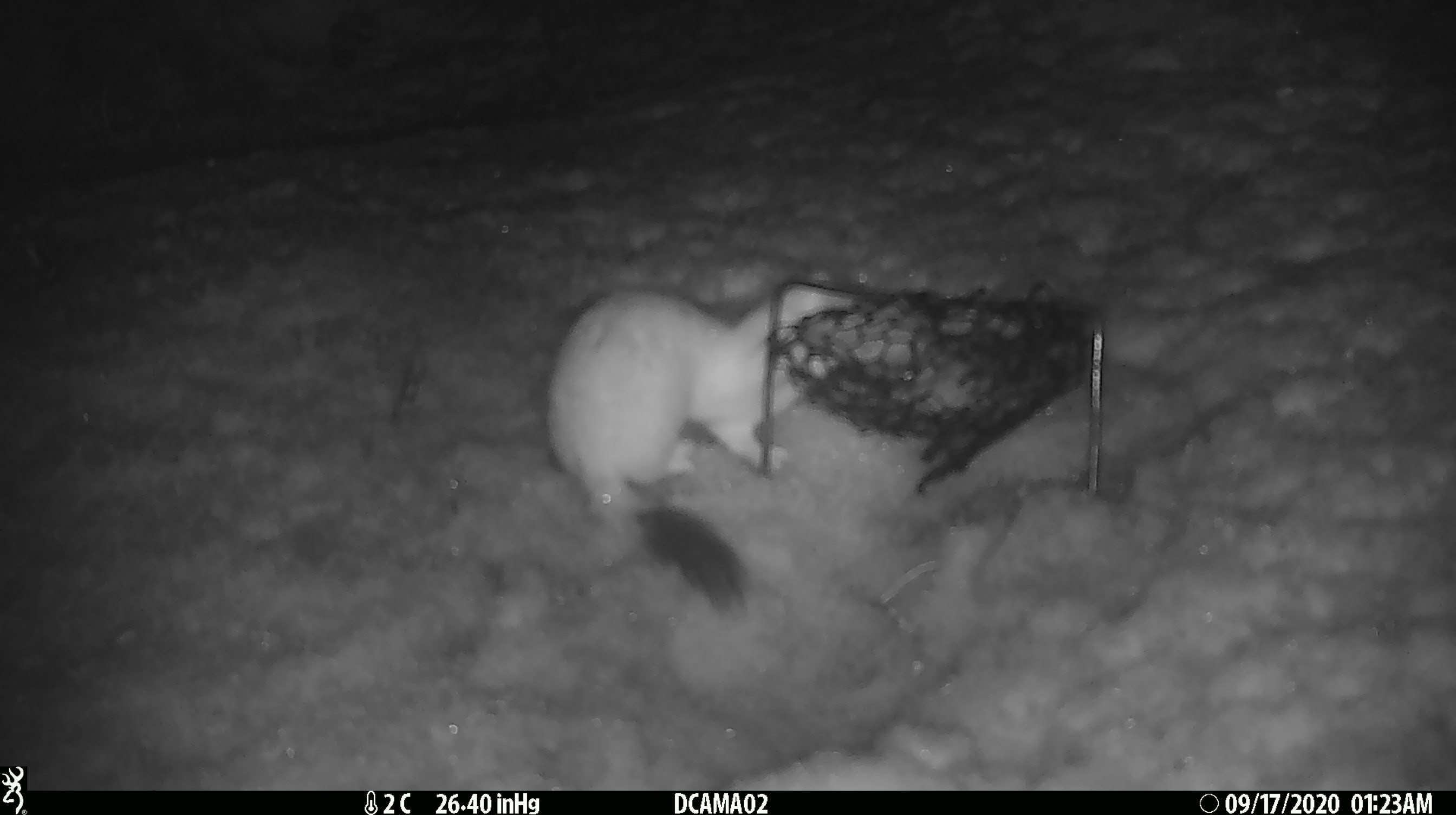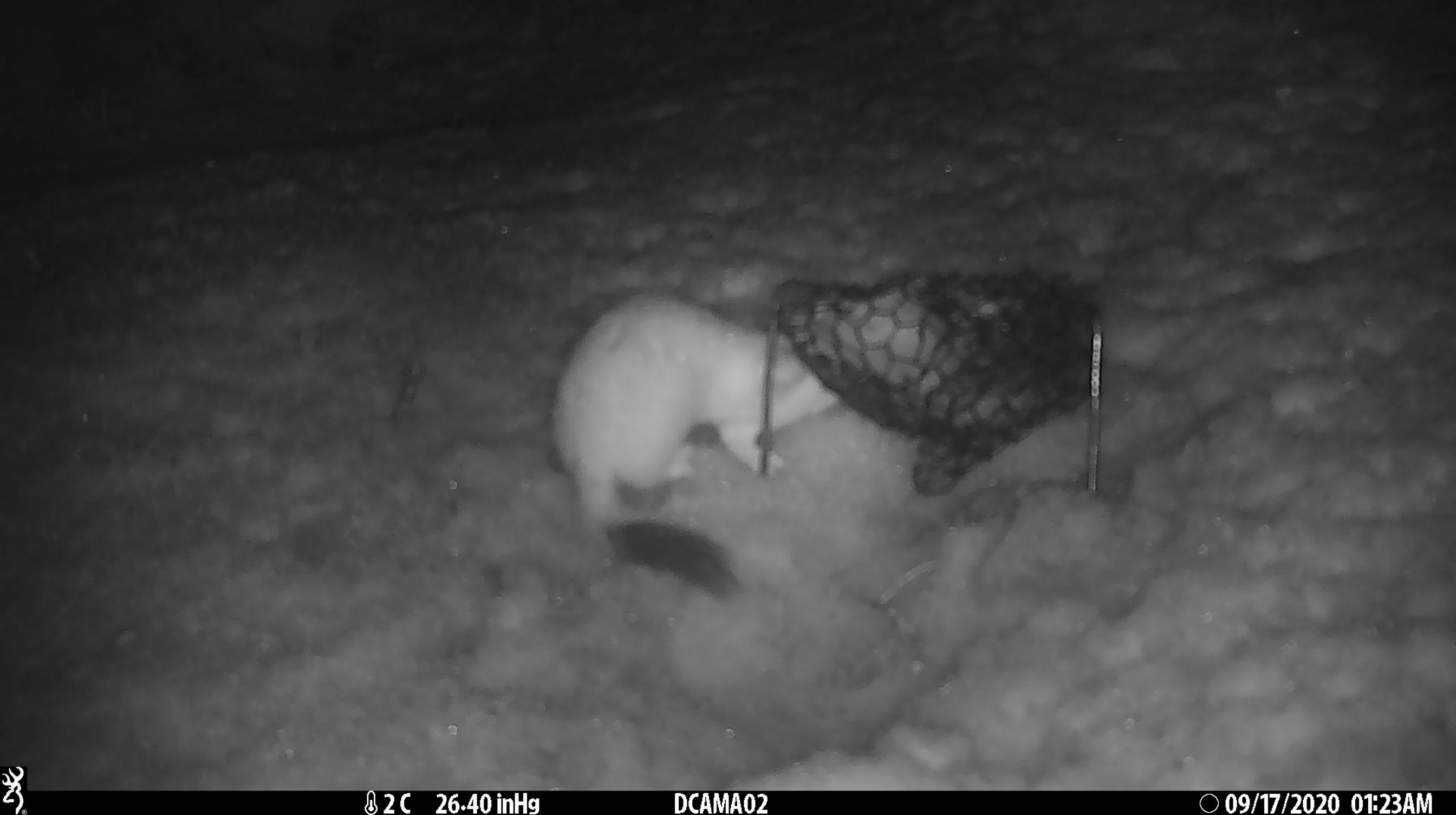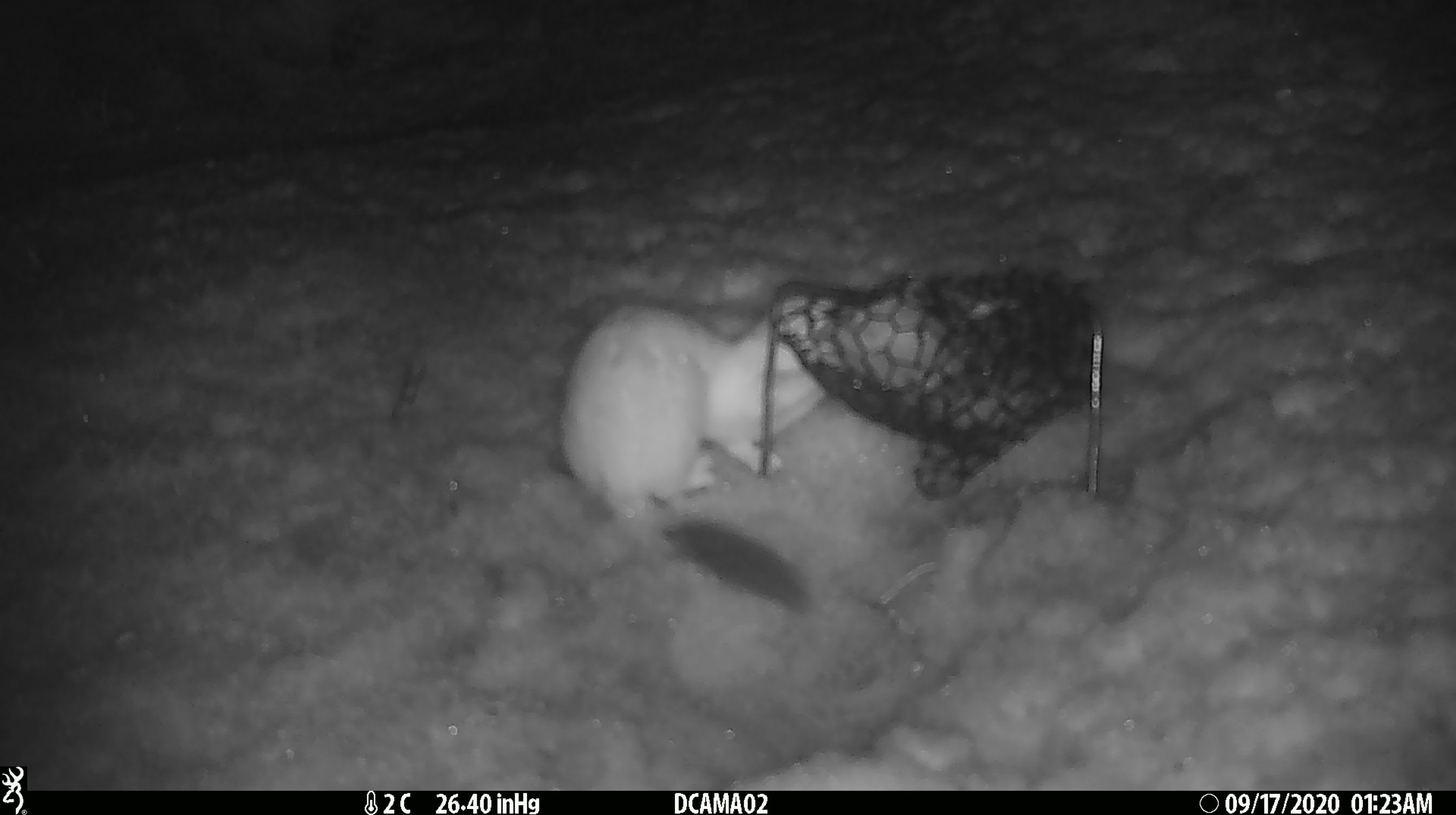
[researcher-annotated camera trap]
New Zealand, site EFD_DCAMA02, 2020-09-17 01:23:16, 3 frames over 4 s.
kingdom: Animalia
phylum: Chordata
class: Mammalia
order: Carnivora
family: Mustelidae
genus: Mustela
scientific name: Mustela erminea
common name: stoat